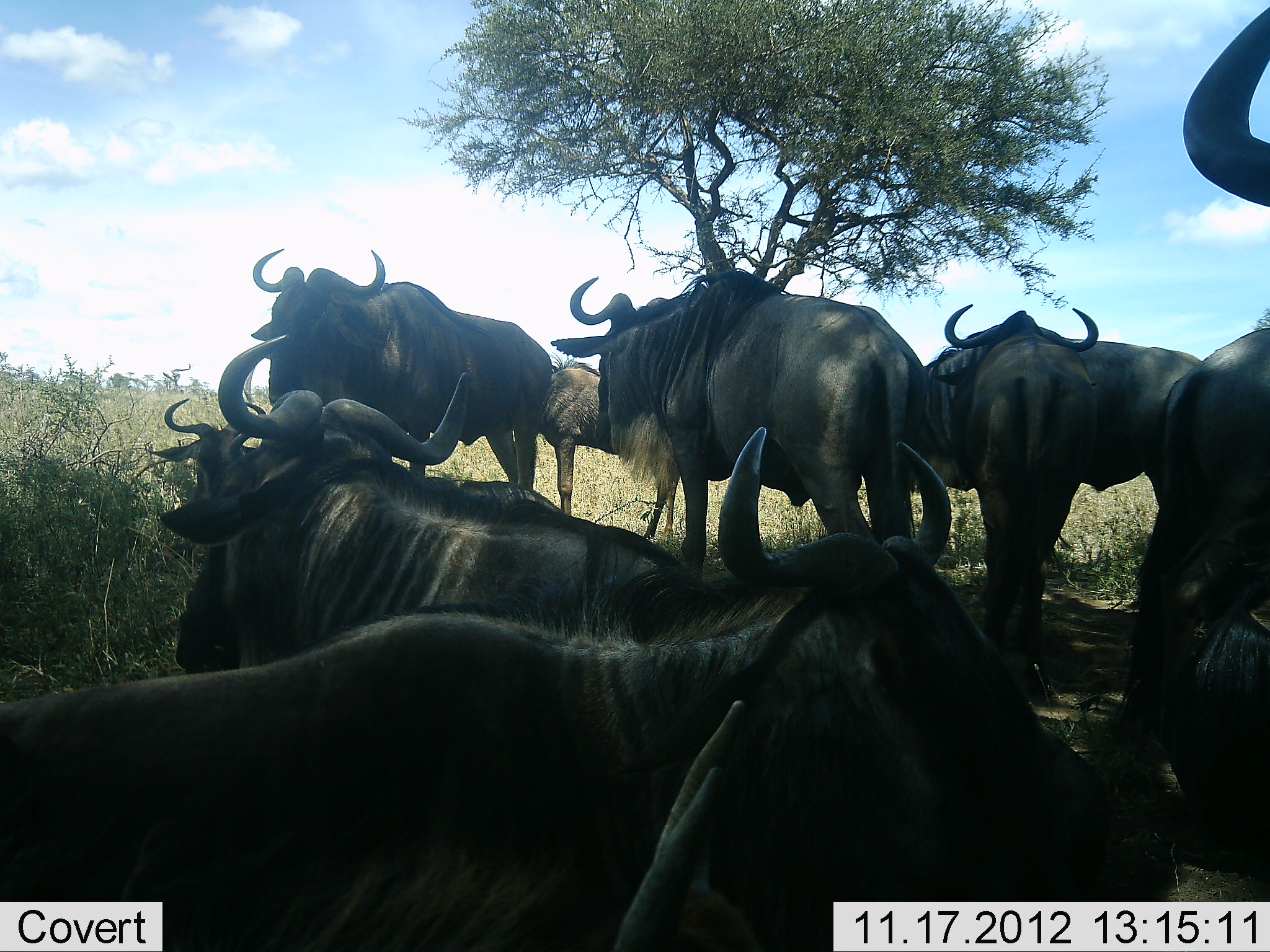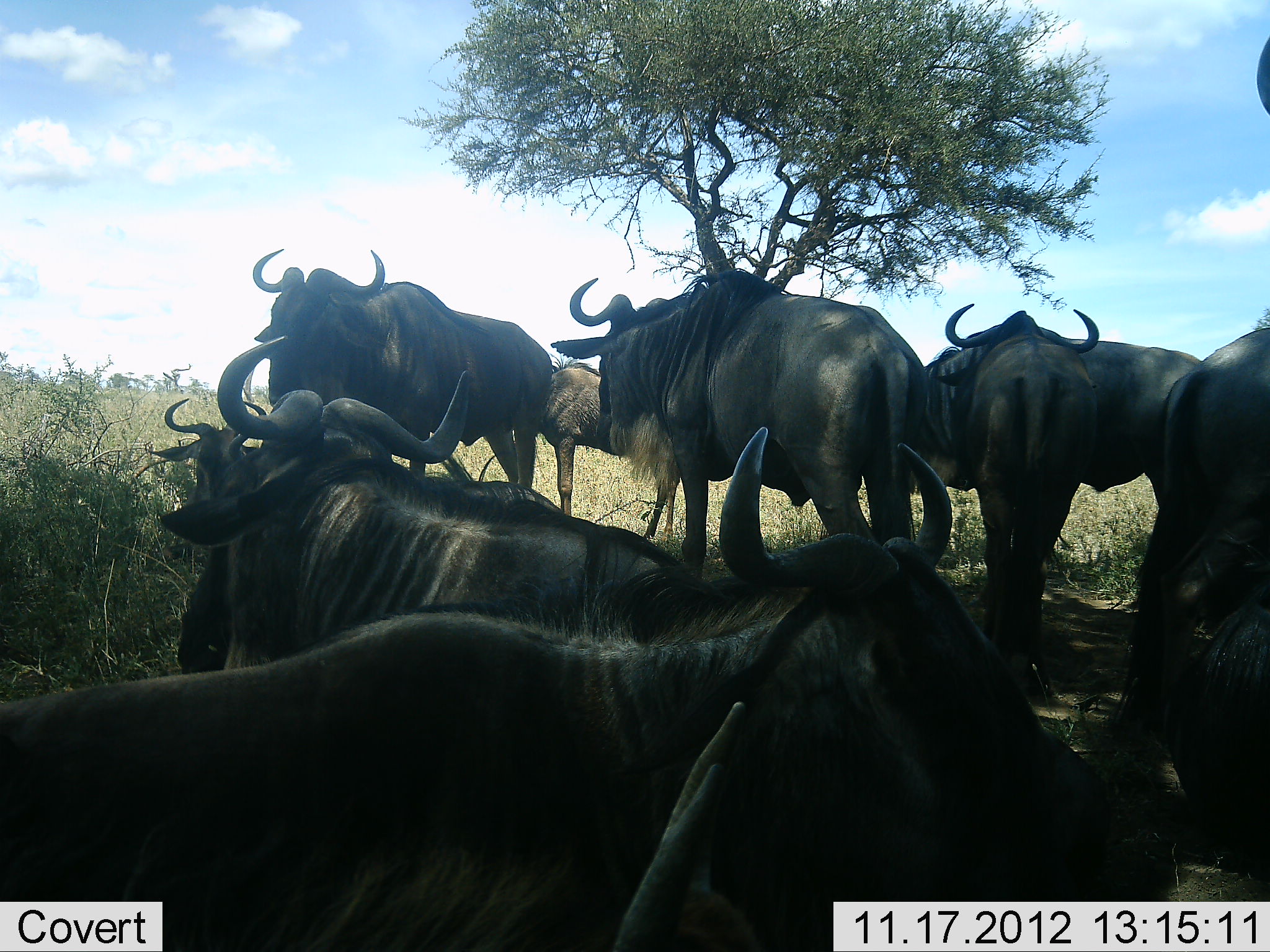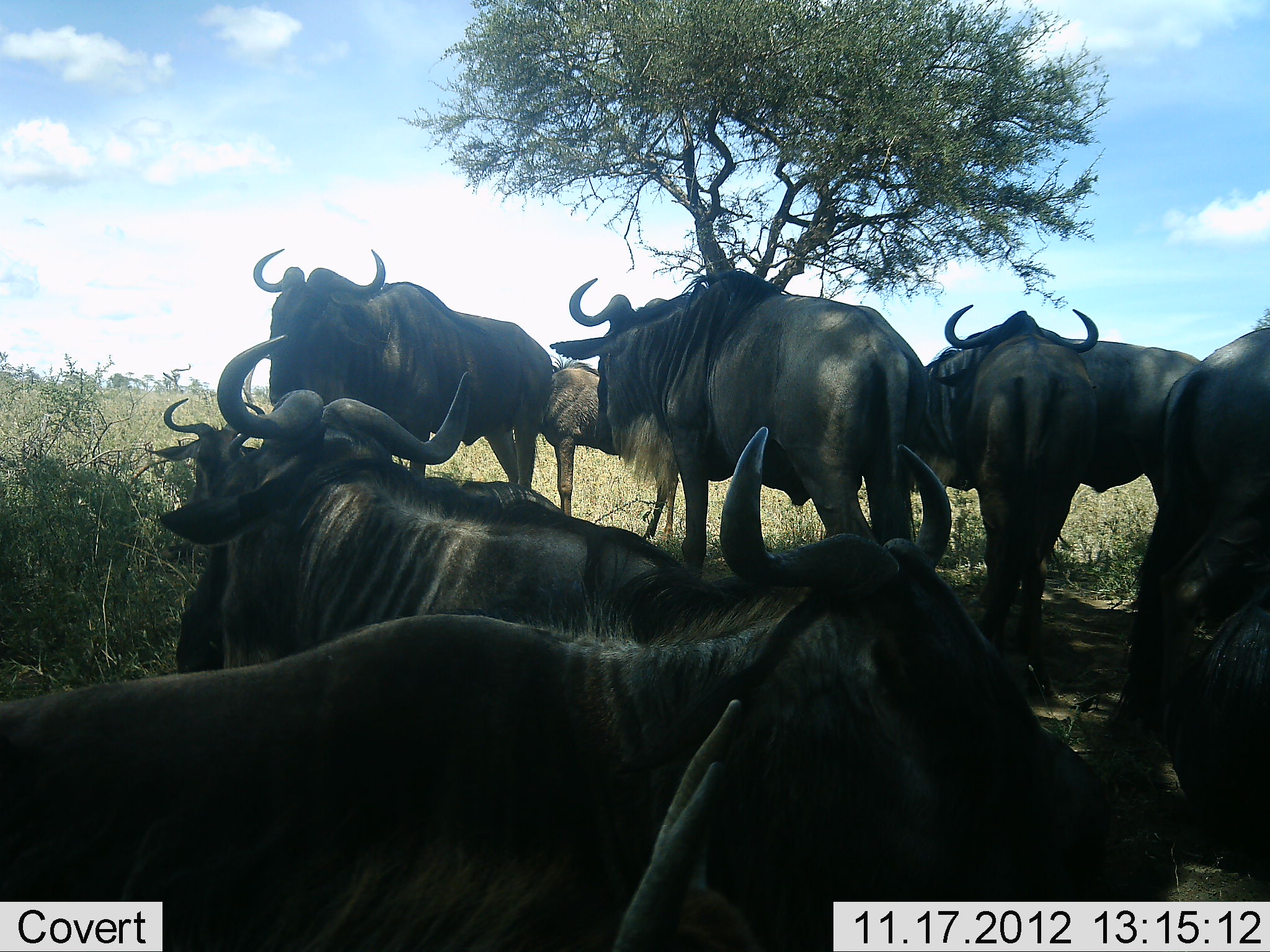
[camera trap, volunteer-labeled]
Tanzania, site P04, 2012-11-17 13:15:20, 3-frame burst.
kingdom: Animalia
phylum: Chordata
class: Mammalia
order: Artiodactyla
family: Bovidae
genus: Connochaetes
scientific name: Connochaetes taurinus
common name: blue wildebeest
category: wildebeest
Wildebeest (blue wildebeest) (Connochaetes taurinus), count 10. Behavior (volunteer vote fractions): standing 80%, resting 100%, moving 10%, interacting 10%. Young present (vote fraction): 40%. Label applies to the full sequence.